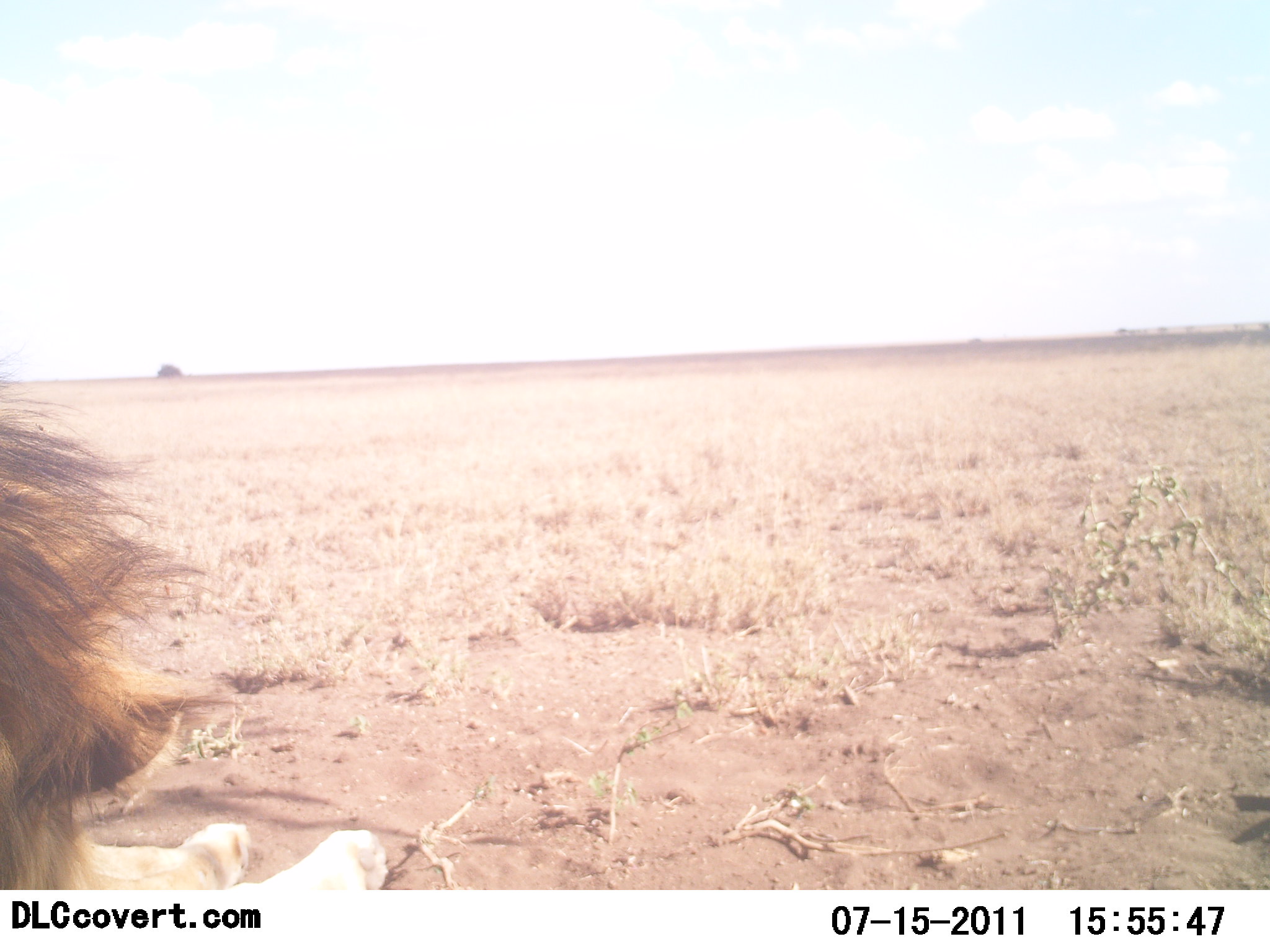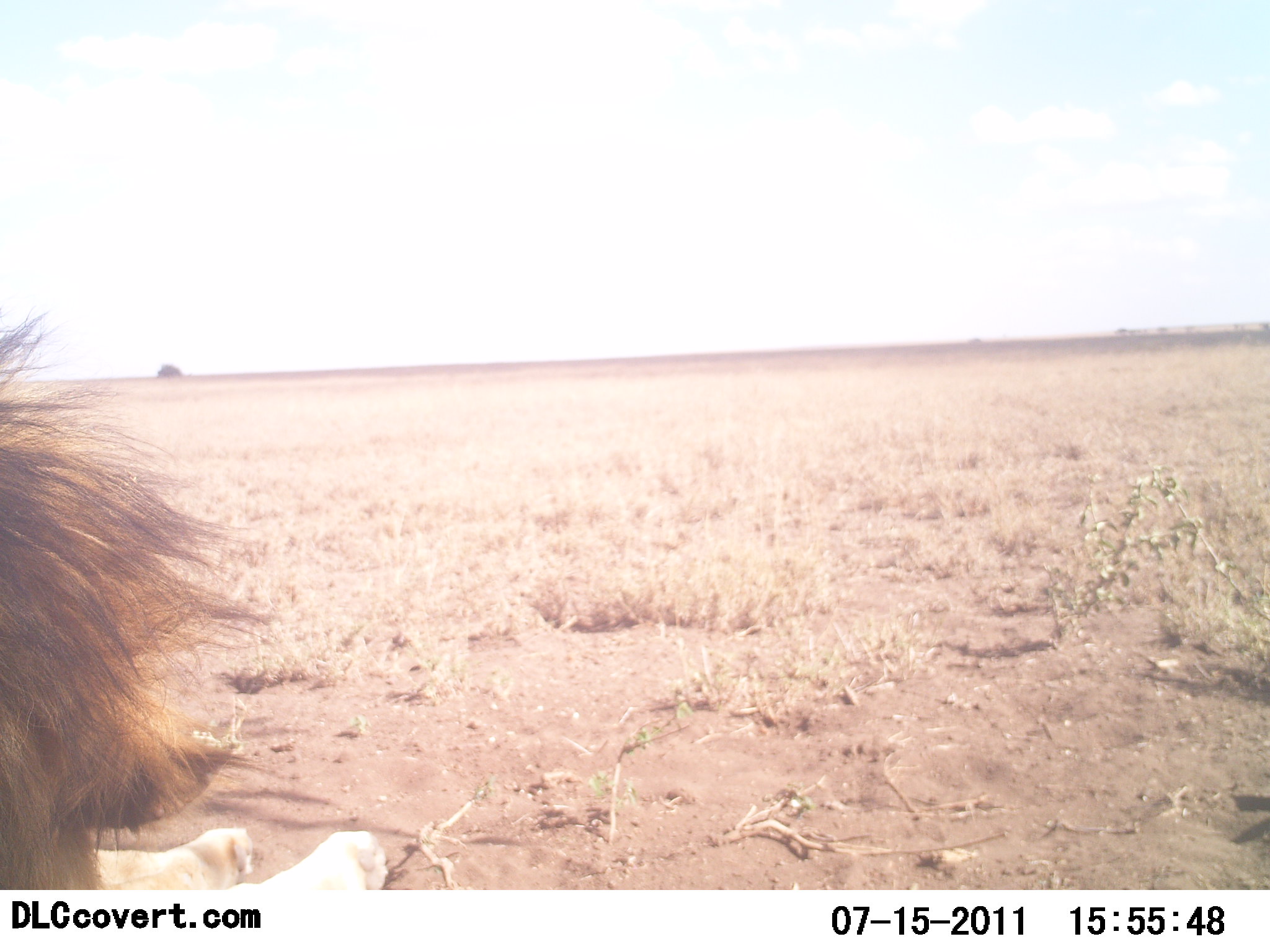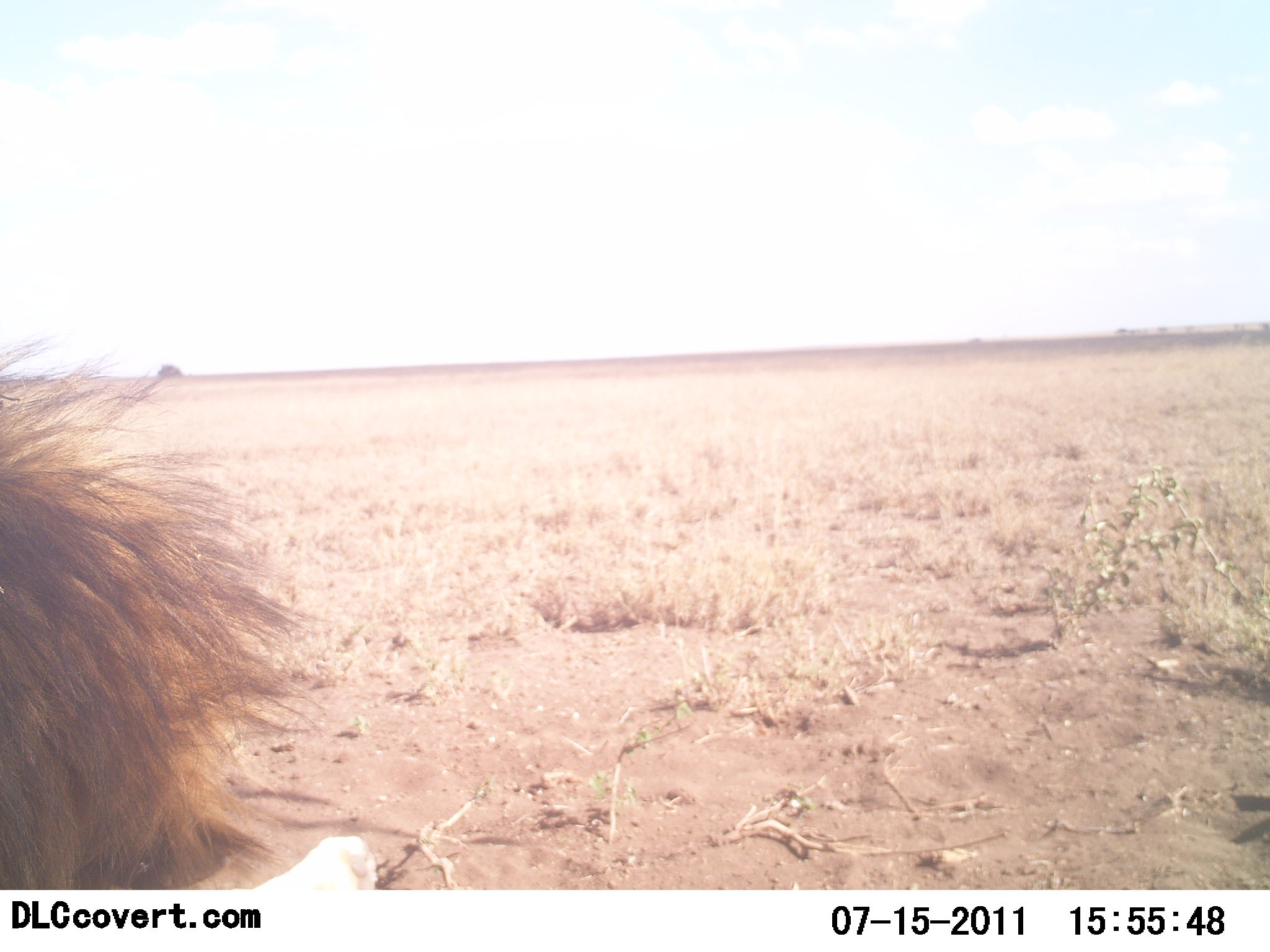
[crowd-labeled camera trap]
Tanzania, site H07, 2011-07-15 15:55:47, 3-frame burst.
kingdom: Animalia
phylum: Chordata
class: Mammalia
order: Carnivora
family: Felidae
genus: Panthera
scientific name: Panthera leo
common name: lion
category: lionmale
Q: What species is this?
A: Lionmale (lion) (Panthera leo).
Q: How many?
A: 1.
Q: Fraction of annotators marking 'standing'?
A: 8%.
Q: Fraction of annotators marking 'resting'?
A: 85%.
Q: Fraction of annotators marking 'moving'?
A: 0%.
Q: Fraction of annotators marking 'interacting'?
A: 8%.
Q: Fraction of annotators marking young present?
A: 0%.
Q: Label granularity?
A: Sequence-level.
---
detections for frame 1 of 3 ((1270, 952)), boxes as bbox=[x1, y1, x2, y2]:
animal: bbox=[0, 363, 391, 891]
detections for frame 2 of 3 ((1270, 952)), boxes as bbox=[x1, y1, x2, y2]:
animal: bbox=[0, 300, 392, 893]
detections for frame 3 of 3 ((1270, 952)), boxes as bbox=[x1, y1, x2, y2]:
animal: bbox=[1, 322, 384, 898]